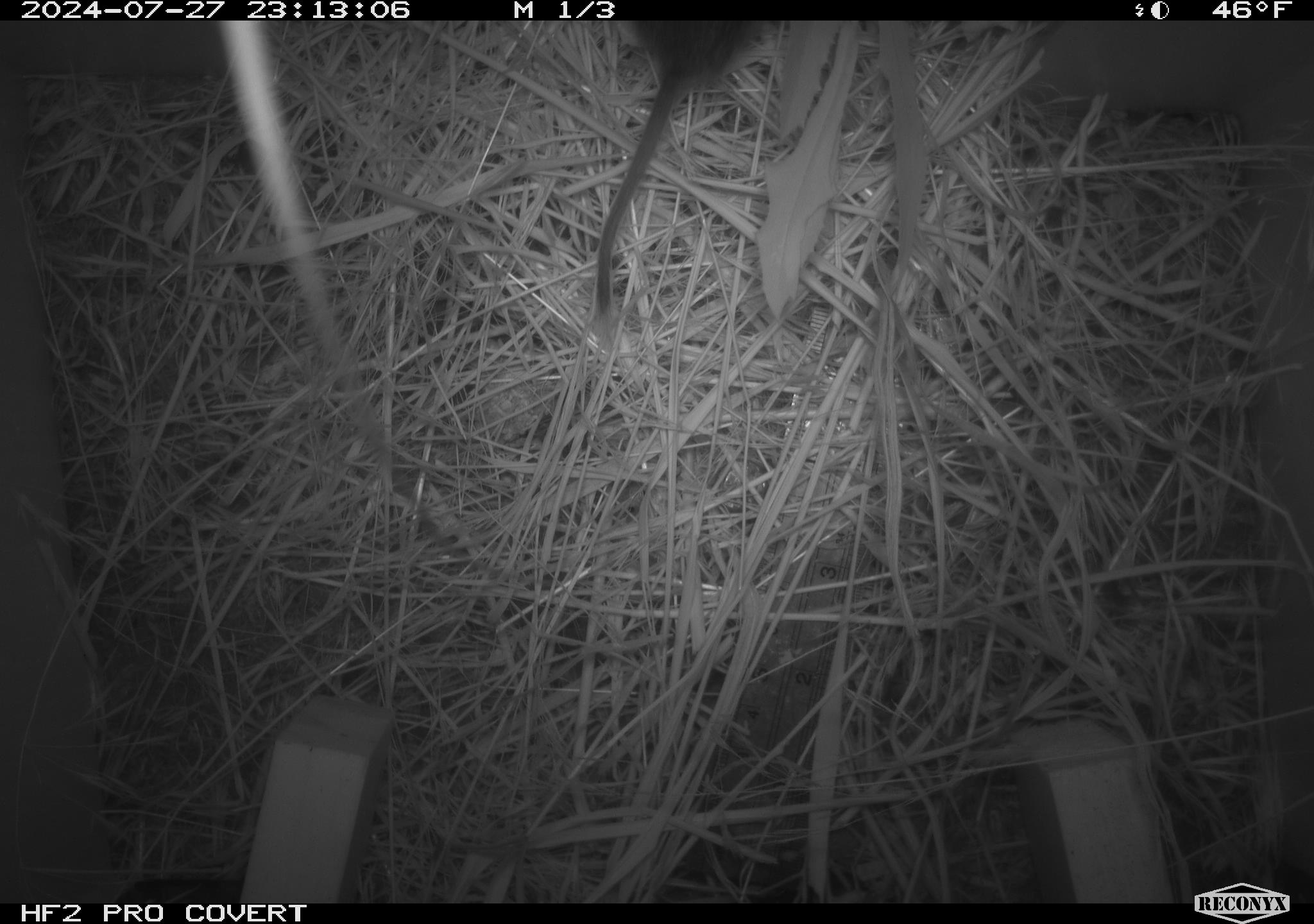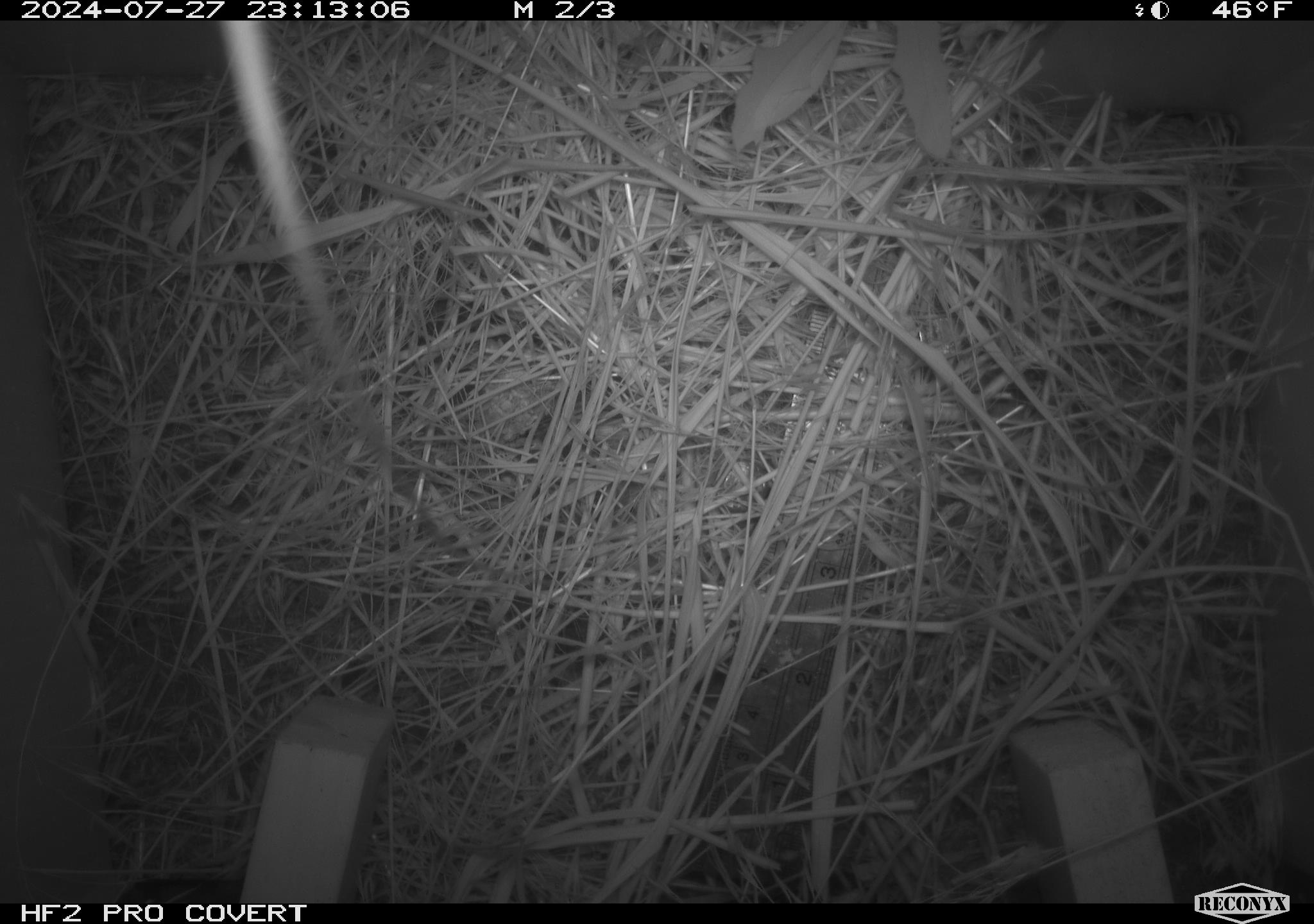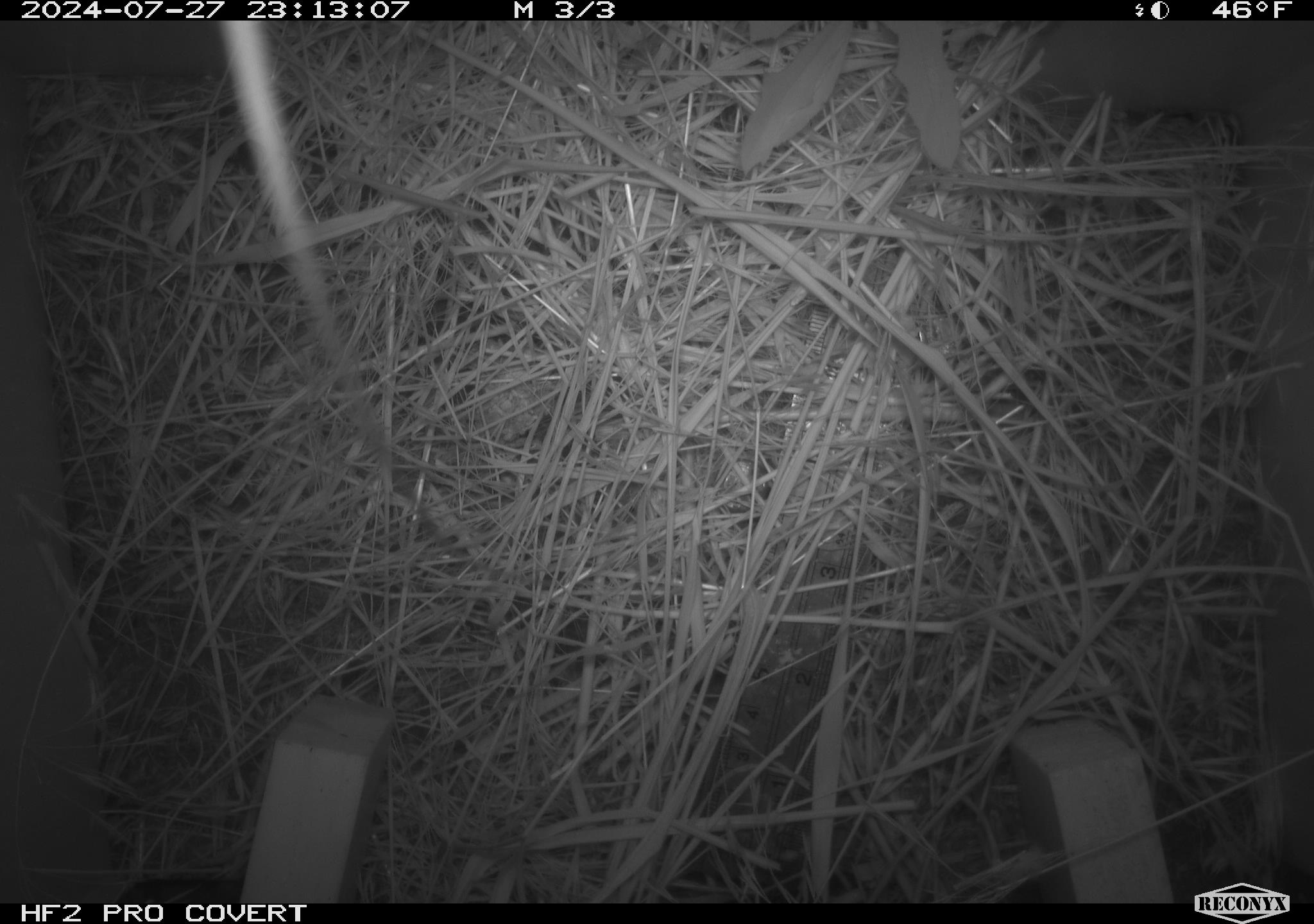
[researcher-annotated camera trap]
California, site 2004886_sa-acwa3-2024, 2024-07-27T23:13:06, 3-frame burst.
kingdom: Animalia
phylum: Chordata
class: Mammalia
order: Rodentia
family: Cricetidae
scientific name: Arvicolinae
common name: voles, lemmings, and muskrats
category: arvicolinae subfamily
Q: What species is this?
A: Arvicolinae subfamily (voles, lemmings, and muskrats) (Arvicolinae).